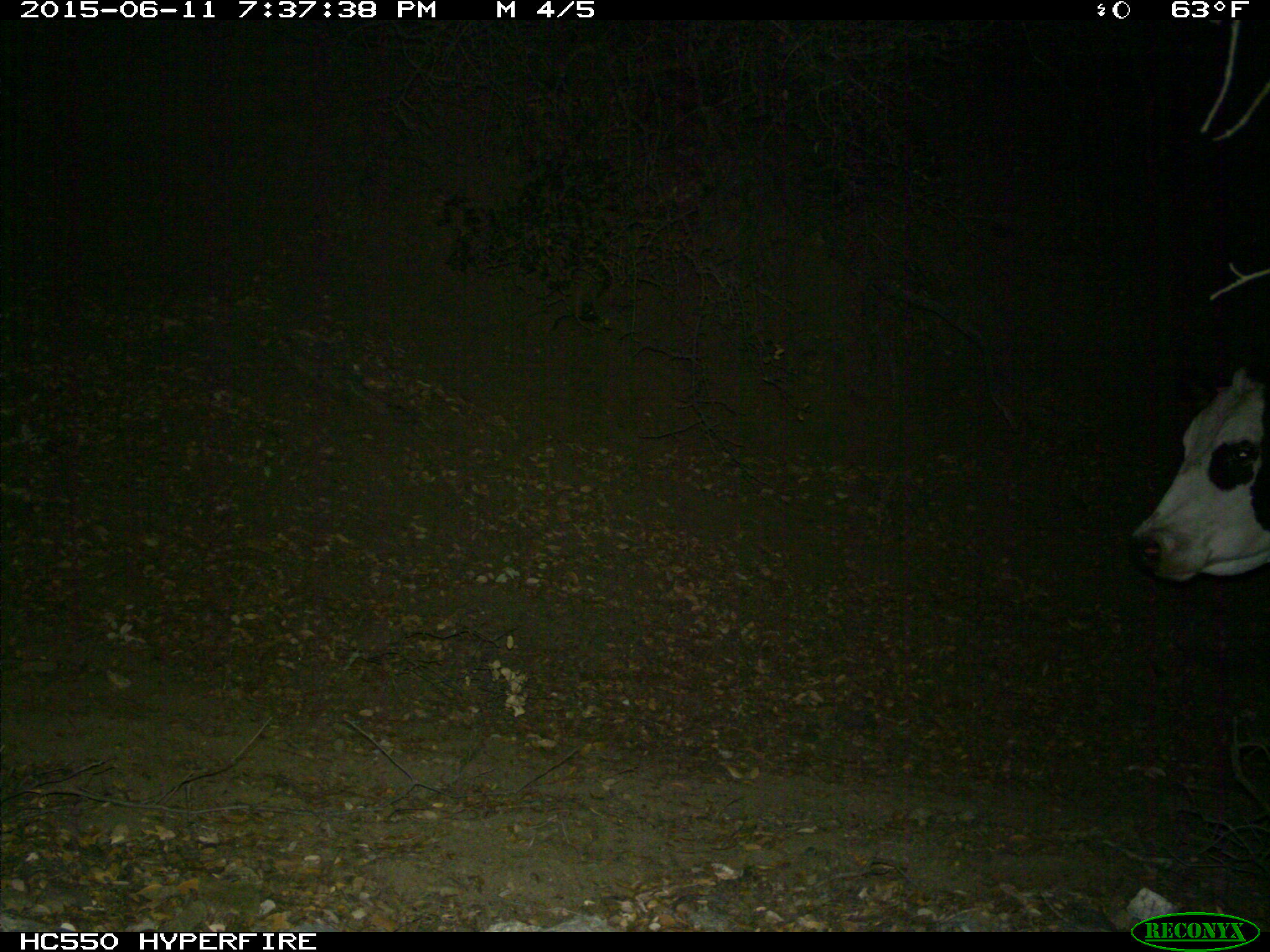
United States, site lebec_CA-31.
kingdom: Animalia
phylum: Chordata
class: Mammalia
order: Artiodactyla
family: Bovidae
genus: Bos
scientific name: Bos taurus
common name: domestic cow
Bos taurus (domestic cow).